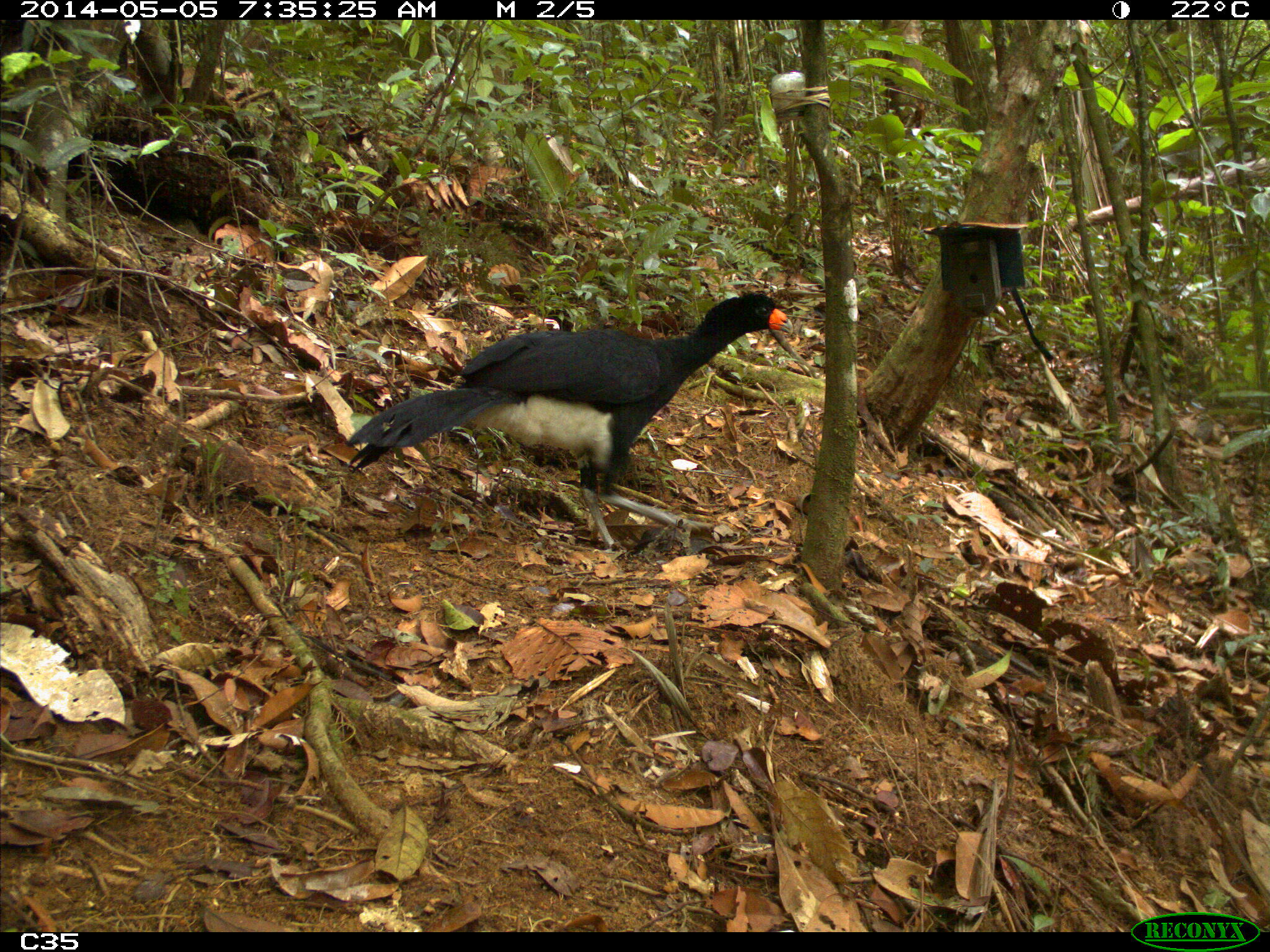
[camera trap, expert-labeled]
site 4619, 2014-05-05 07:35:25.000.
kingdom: Animalia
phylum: Chordata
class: Aves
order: Galliformes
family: Cracidae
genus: Crax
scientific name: Crax alector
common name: black curassow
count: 1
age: adult